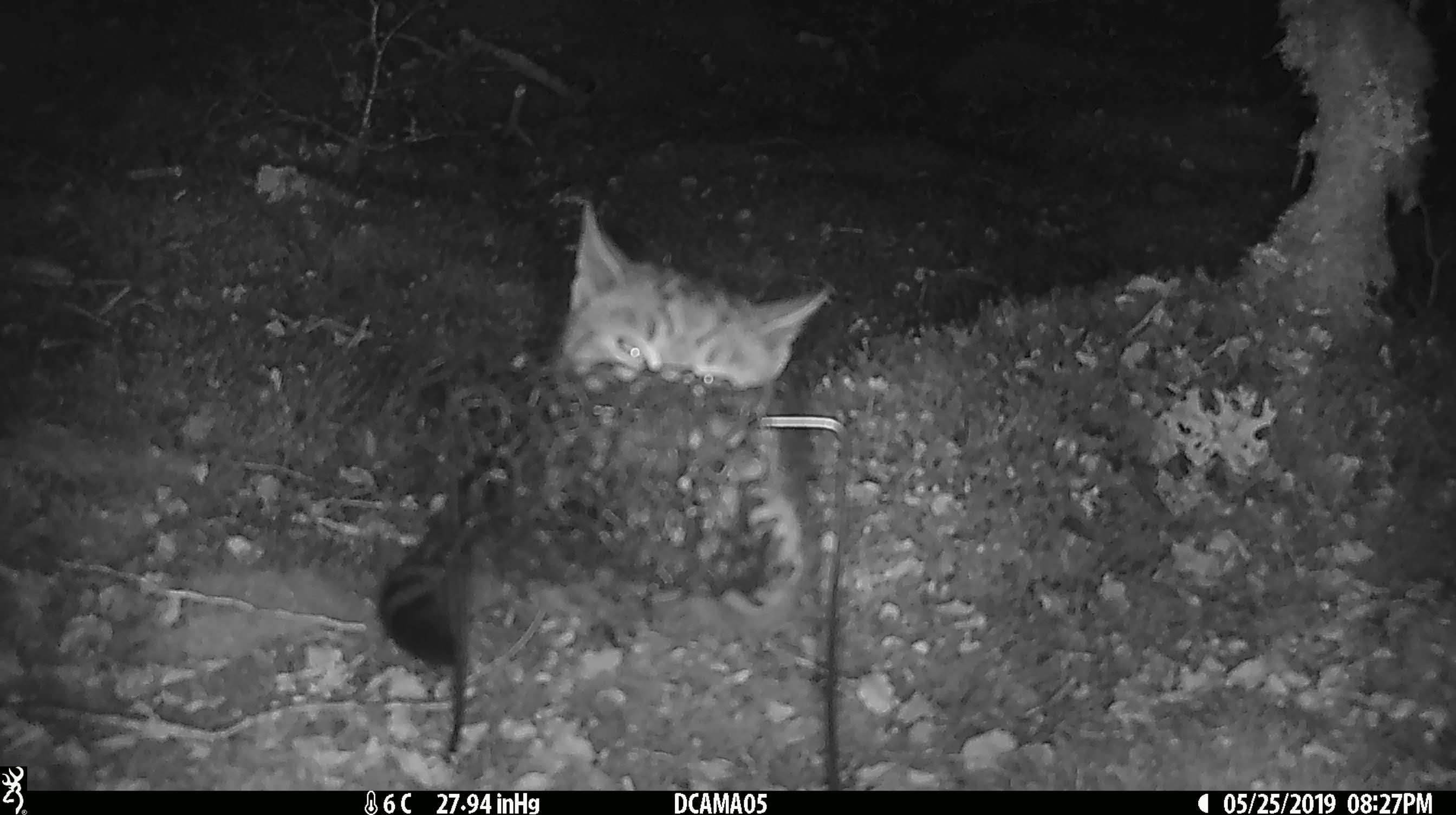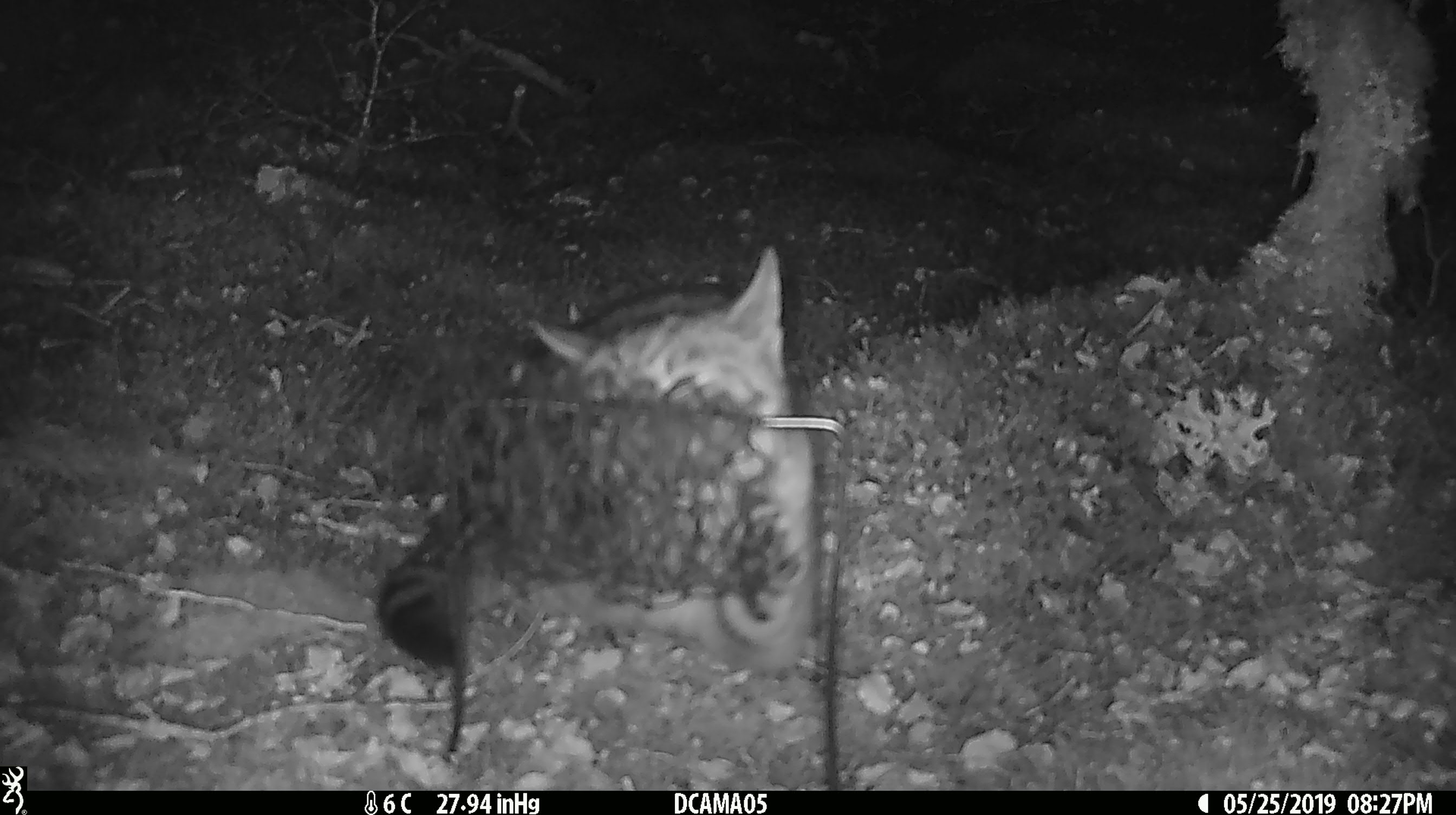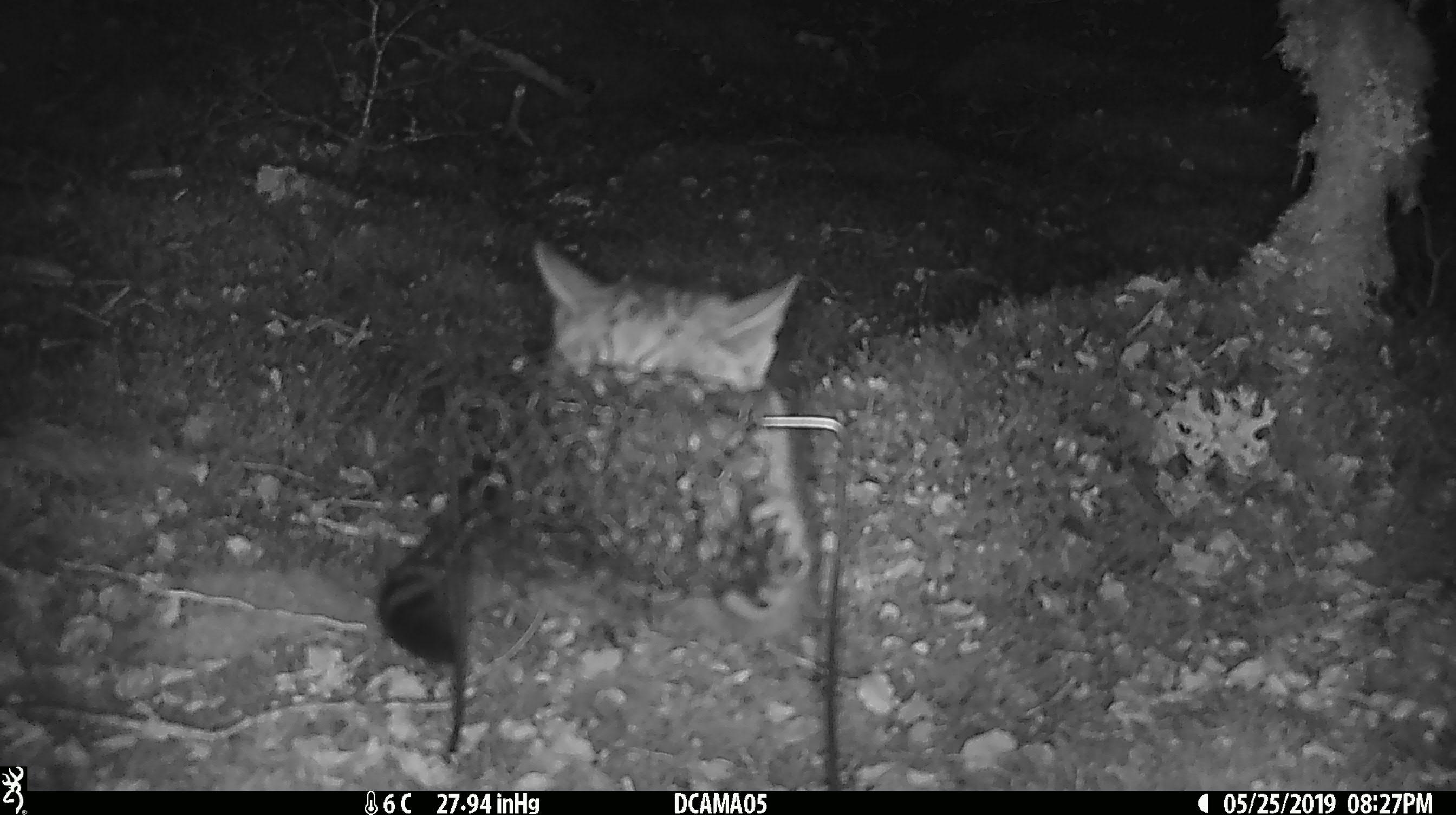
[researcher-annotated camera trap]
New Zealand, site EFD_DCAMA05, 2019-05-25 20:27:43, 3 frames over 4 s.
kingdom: Animalia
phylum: Chordata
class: Mammalia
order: Carnivora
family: Felidae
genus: Felis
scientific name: Felis catus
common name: domestic cat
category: cat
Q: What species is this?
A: Cat (domestic cat) (Felis catus).